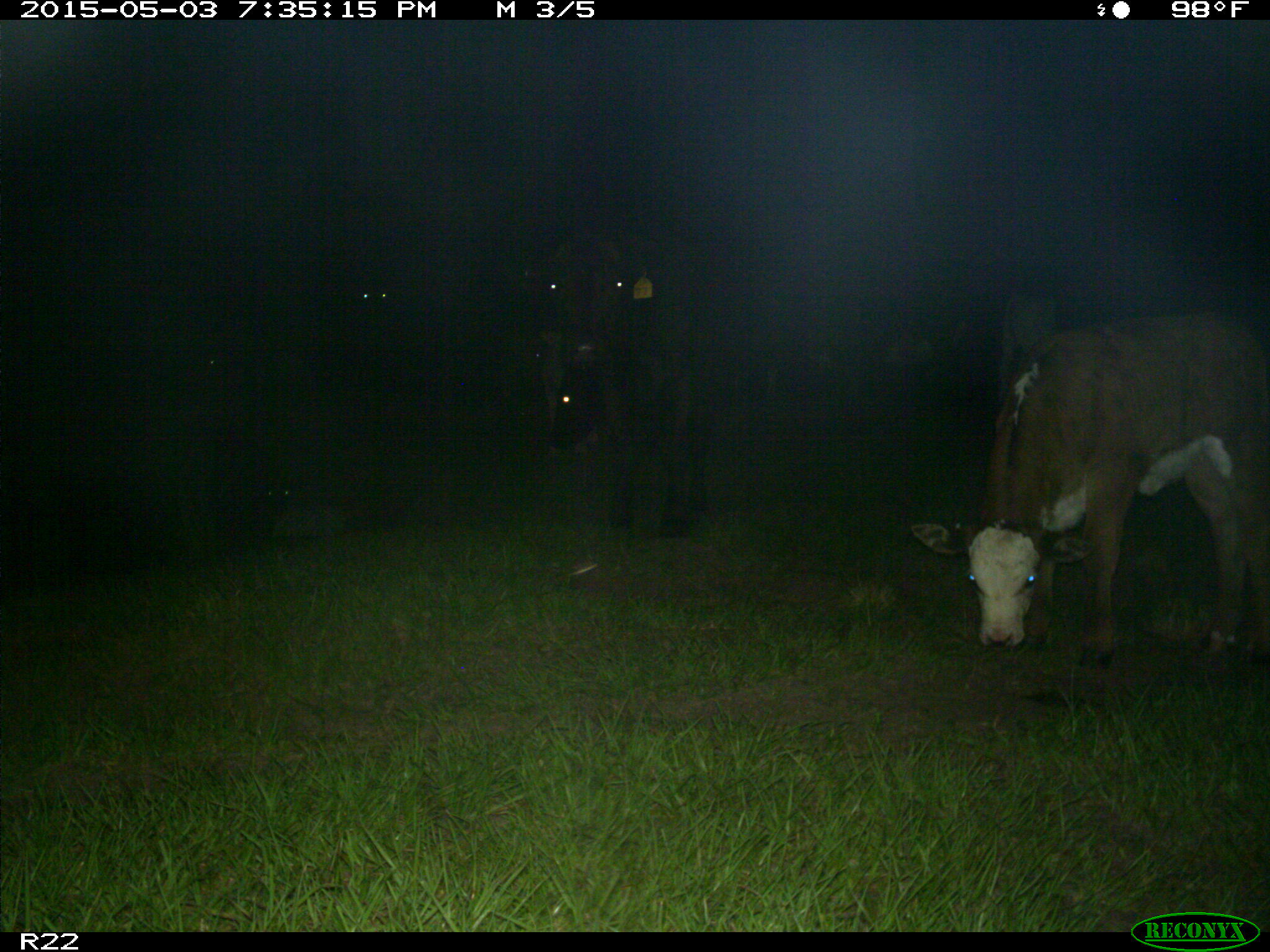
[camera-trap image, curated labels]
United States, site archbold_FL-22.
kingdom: Animalia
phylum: Chordata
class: Mammalia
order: Artiodactyla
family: Bovidae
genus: Bos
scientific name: Bos taurus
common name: domestic cow